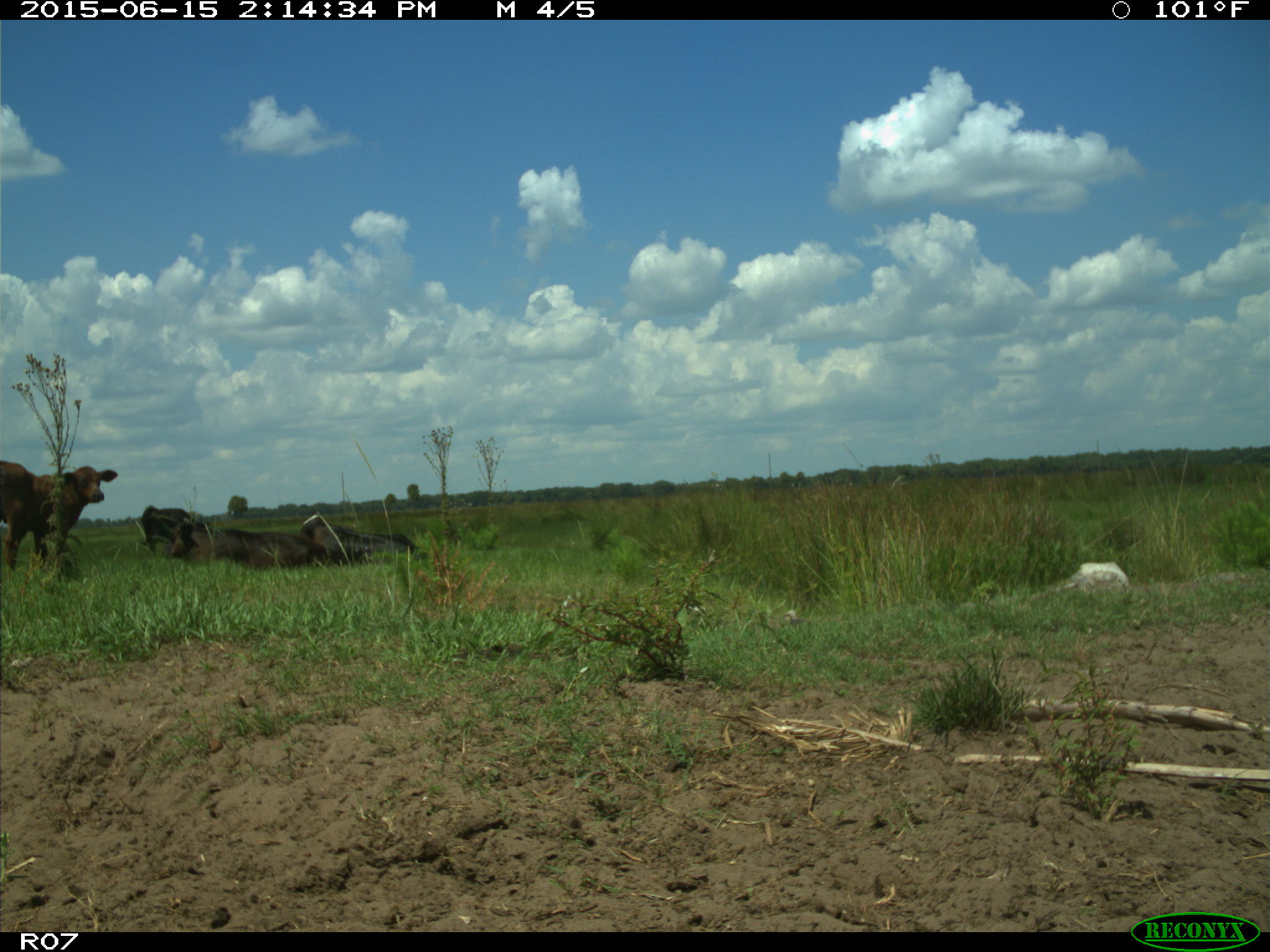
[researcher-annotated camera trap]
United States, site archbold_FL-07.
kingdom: Animalia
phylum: Chordata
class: Mammalia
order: Artiodactyla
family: Bovidae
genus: Bos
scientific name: Bos taurus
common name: domestic cow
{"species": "Bos taurus (domestic cow)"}